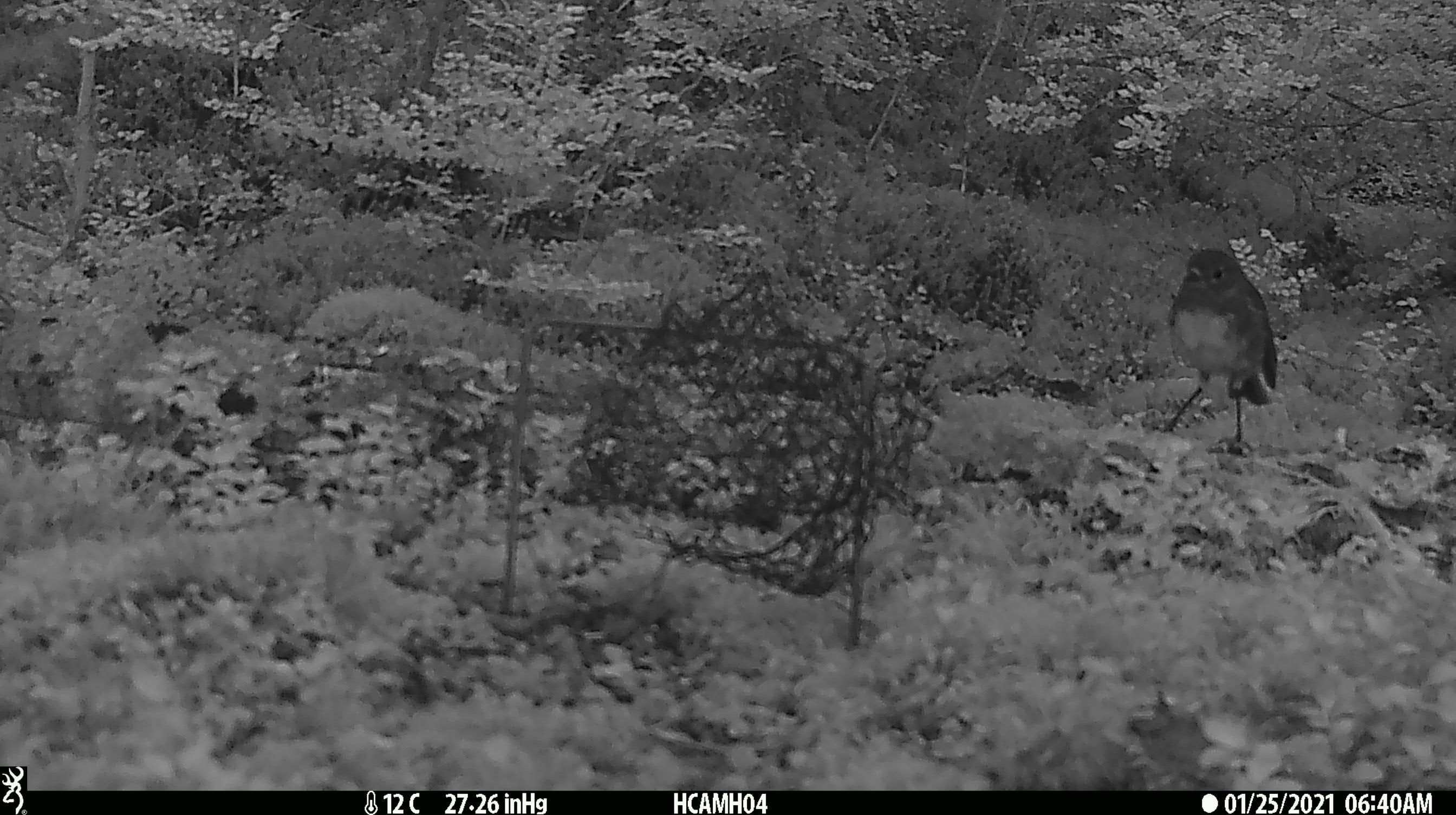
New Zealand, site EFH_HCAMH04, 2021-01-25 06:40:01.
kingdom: Animalia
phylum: Chordata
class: Aves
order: Passeriformes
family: Petroicidae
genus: Petroica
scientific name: Petroica macrocephala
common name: tomtit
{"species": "tomtit (Petroica macrocephala)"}